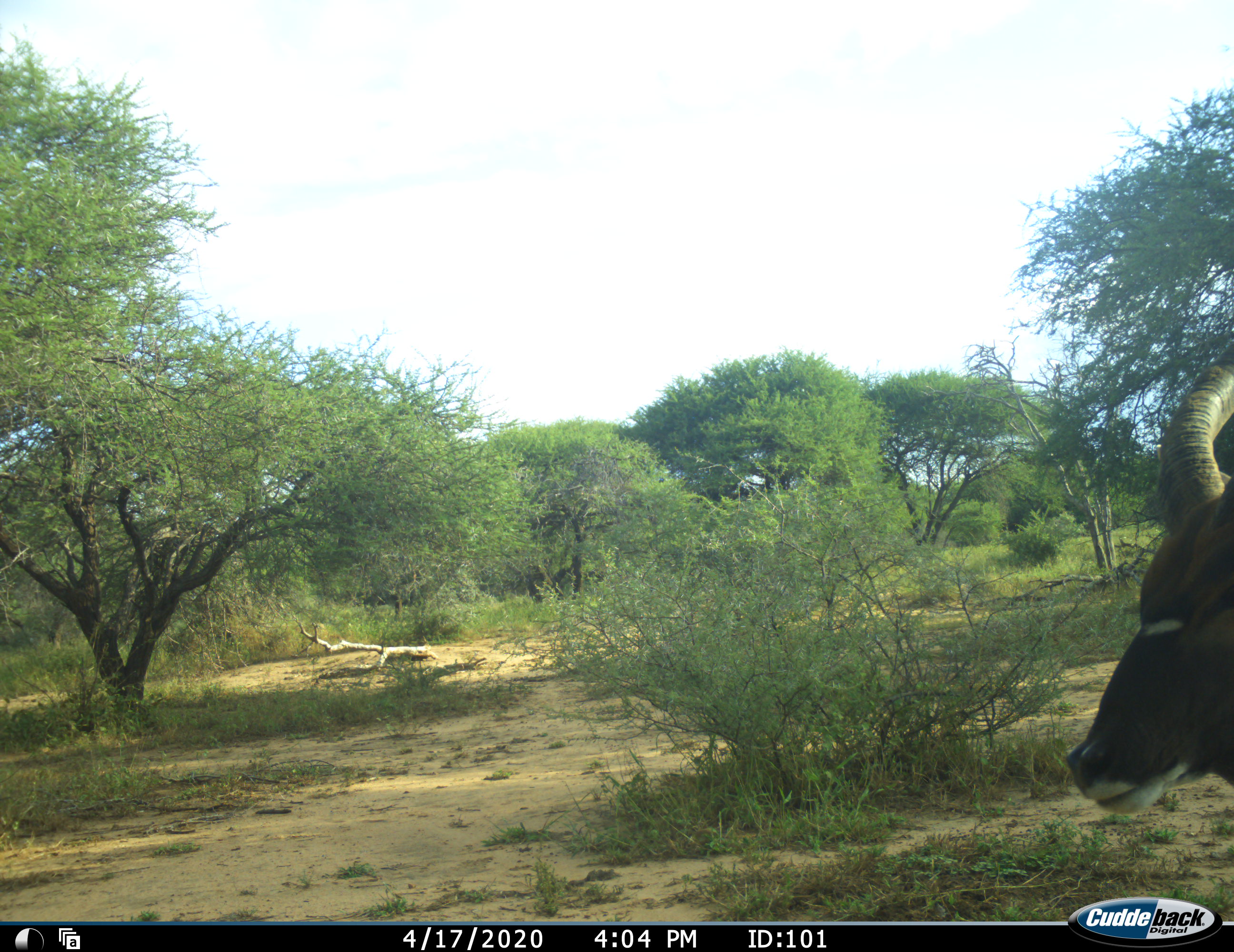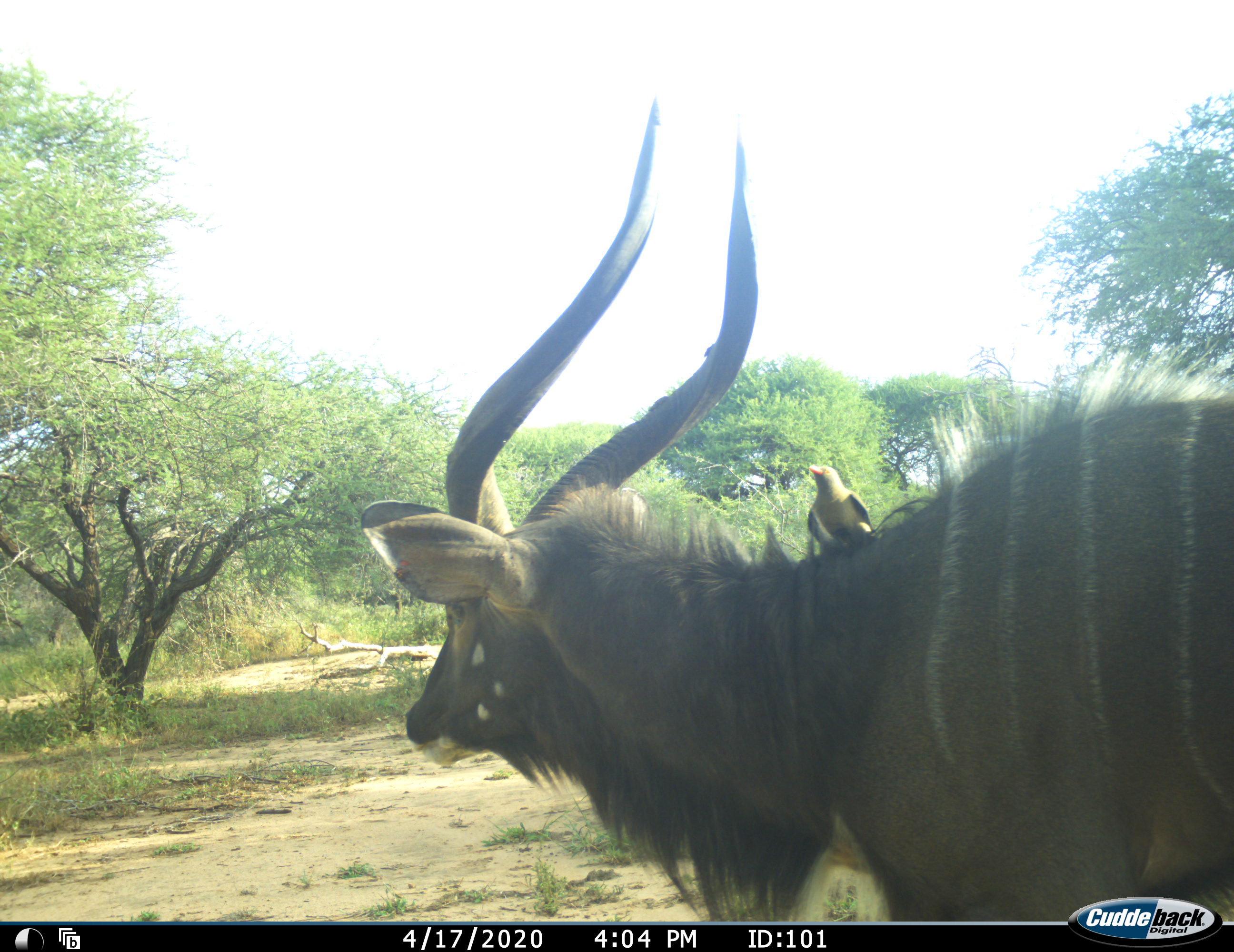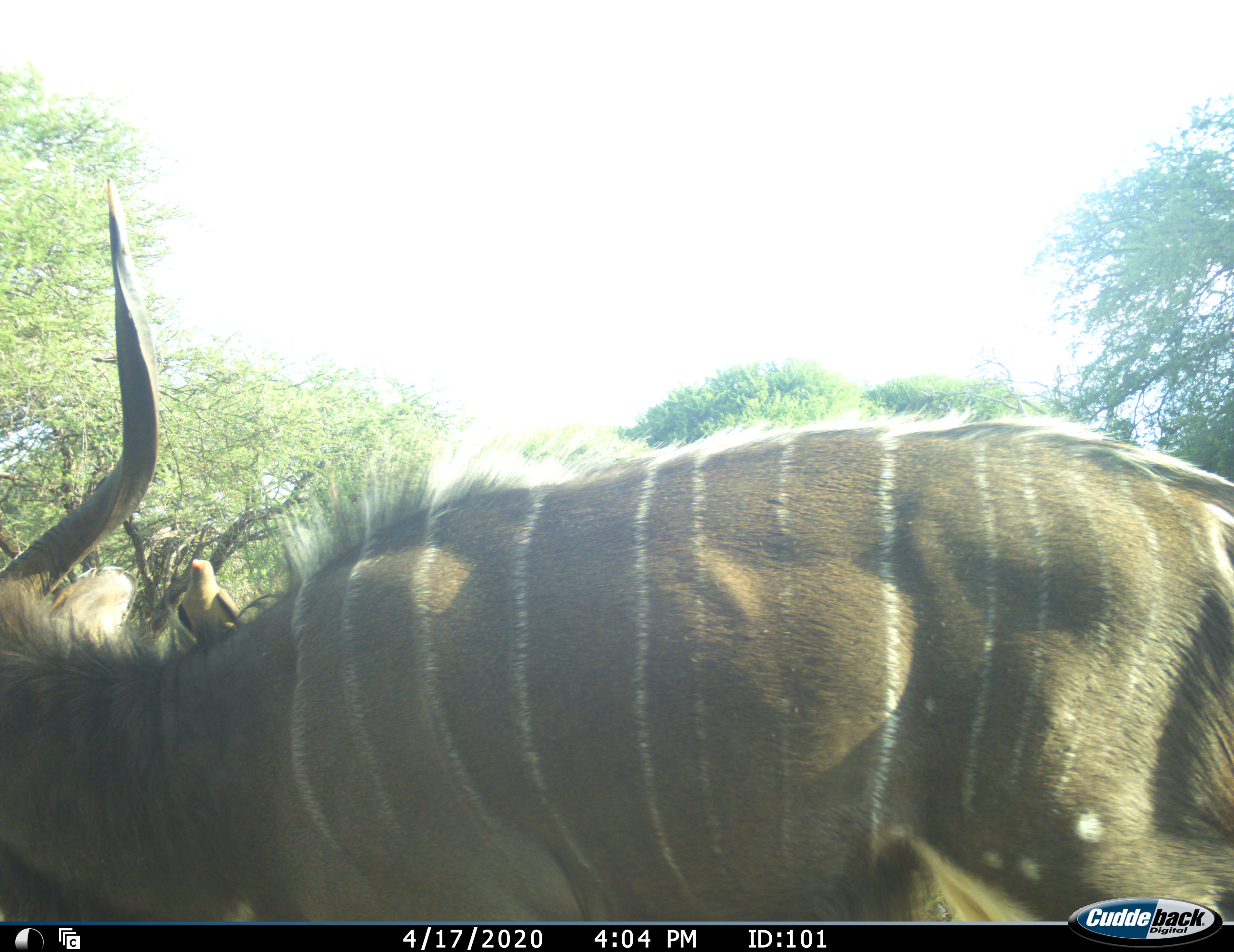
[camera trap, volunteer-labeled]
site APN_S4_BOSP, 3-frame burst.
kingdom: Animalia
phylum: Chordata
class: Aves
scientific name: Aves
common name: bird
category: birdother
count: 1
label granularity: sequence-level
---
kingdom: Animalia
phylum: Chordata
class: Mammalia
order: Artiodactyla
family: Bovidae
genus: Tragelaphus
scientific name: Tragelaphus angasii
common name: nyala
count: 1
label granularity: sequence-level